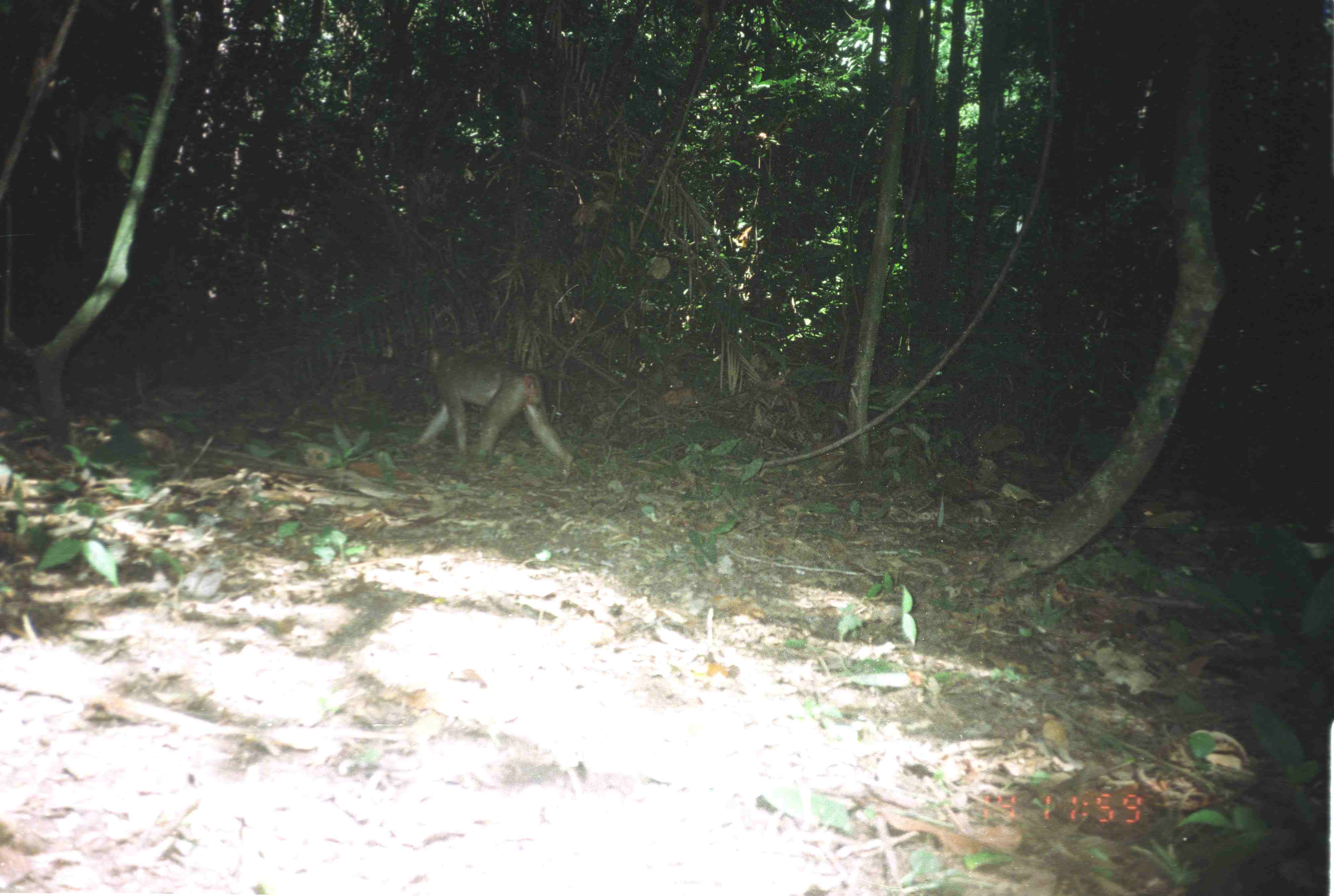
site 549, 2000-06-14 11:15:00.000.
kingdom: Animalia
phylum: Chordata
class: Mammalia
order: Primates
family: Cercopithecidae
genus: Macaca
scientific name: Macaca nemestrina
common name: southern pig-tailed macaque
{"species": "Macaca nemestrina (southern pig-tailed macaque)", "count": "1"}